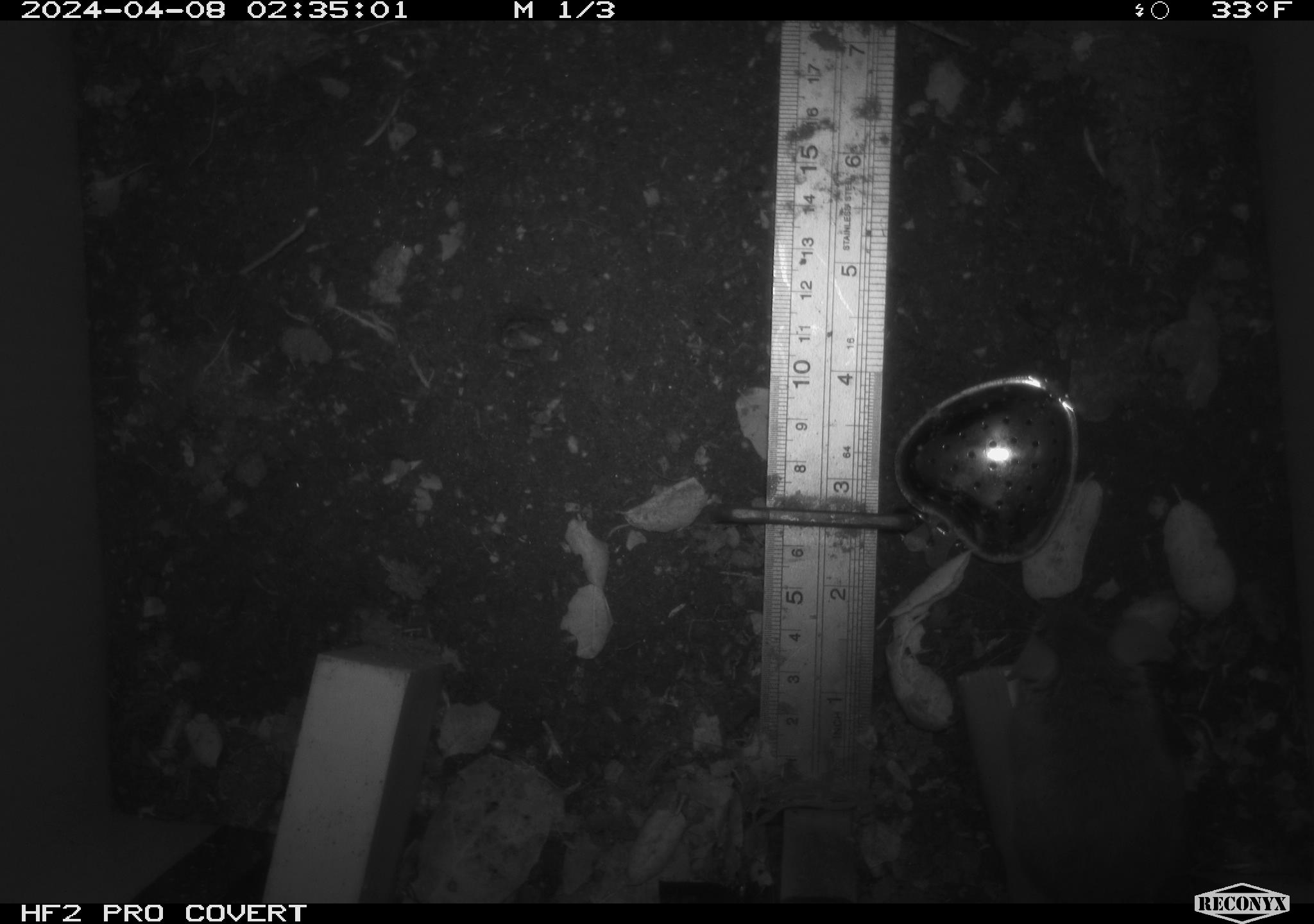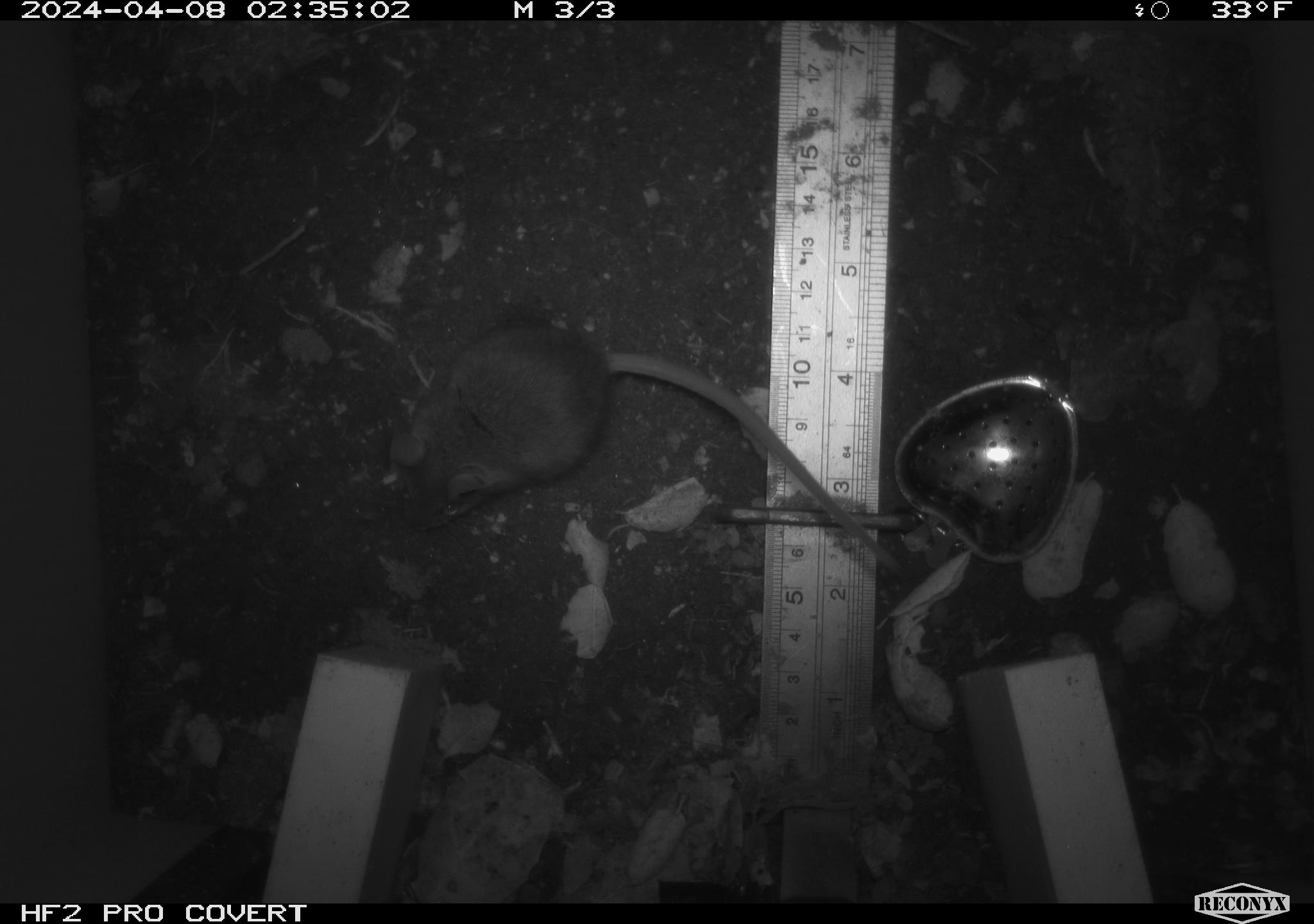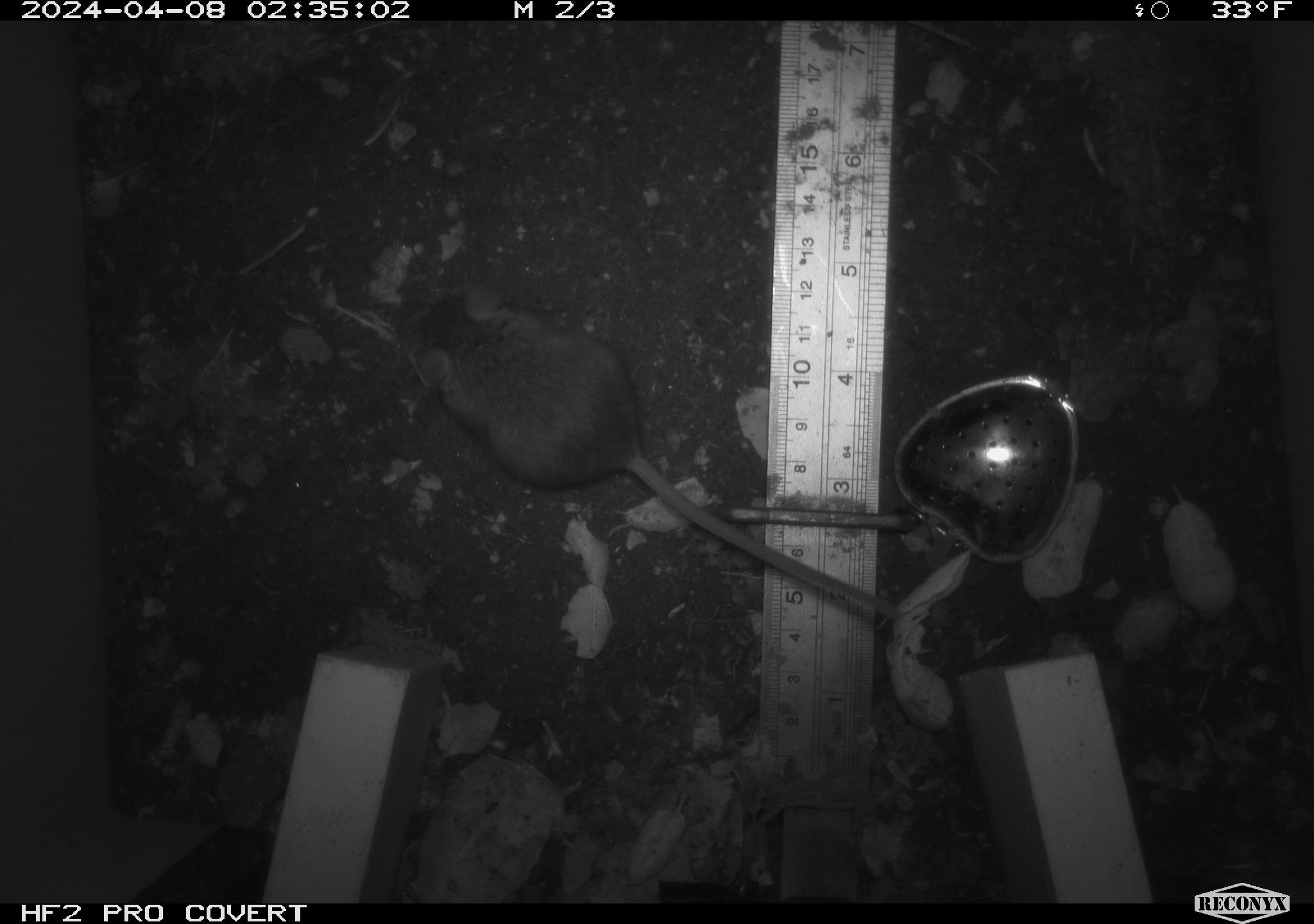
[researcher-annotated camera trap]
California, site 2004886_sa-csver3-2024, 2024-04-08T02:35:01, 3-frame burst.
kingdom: Animalia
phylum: Chordata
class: Mammalia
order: Rodentia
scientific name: Rodentia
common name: rodent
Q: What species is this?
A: Rodent (Rodentia).